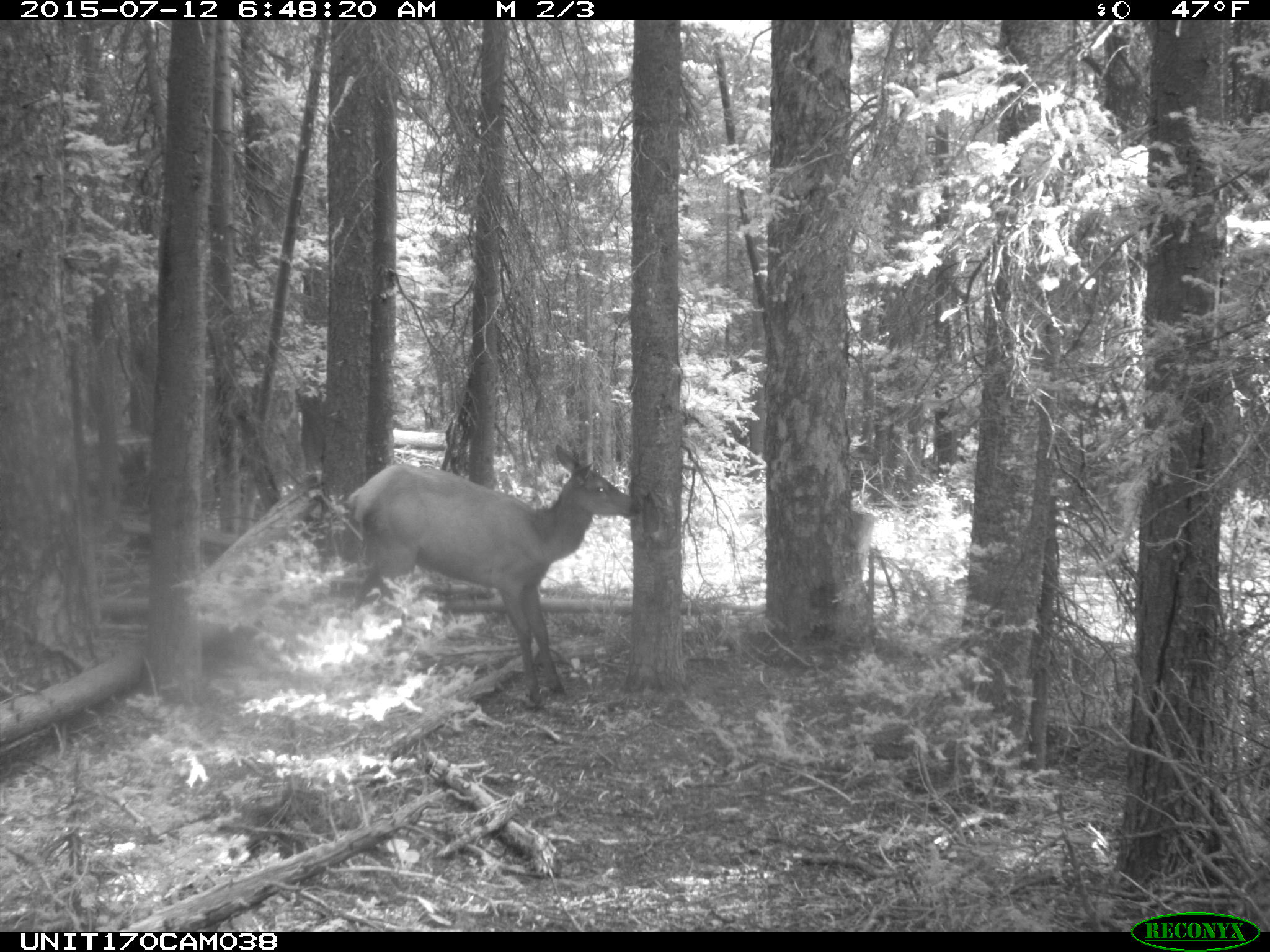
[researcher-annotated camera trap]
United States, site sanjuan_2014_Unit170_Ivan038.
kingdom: Animalia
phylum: Chordata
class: Mammalia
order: Artiodactyla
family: Cervidae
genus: Cervus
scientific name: Cervus elaphus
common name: red deer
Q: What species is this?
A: Cervus elaphus (red deer).